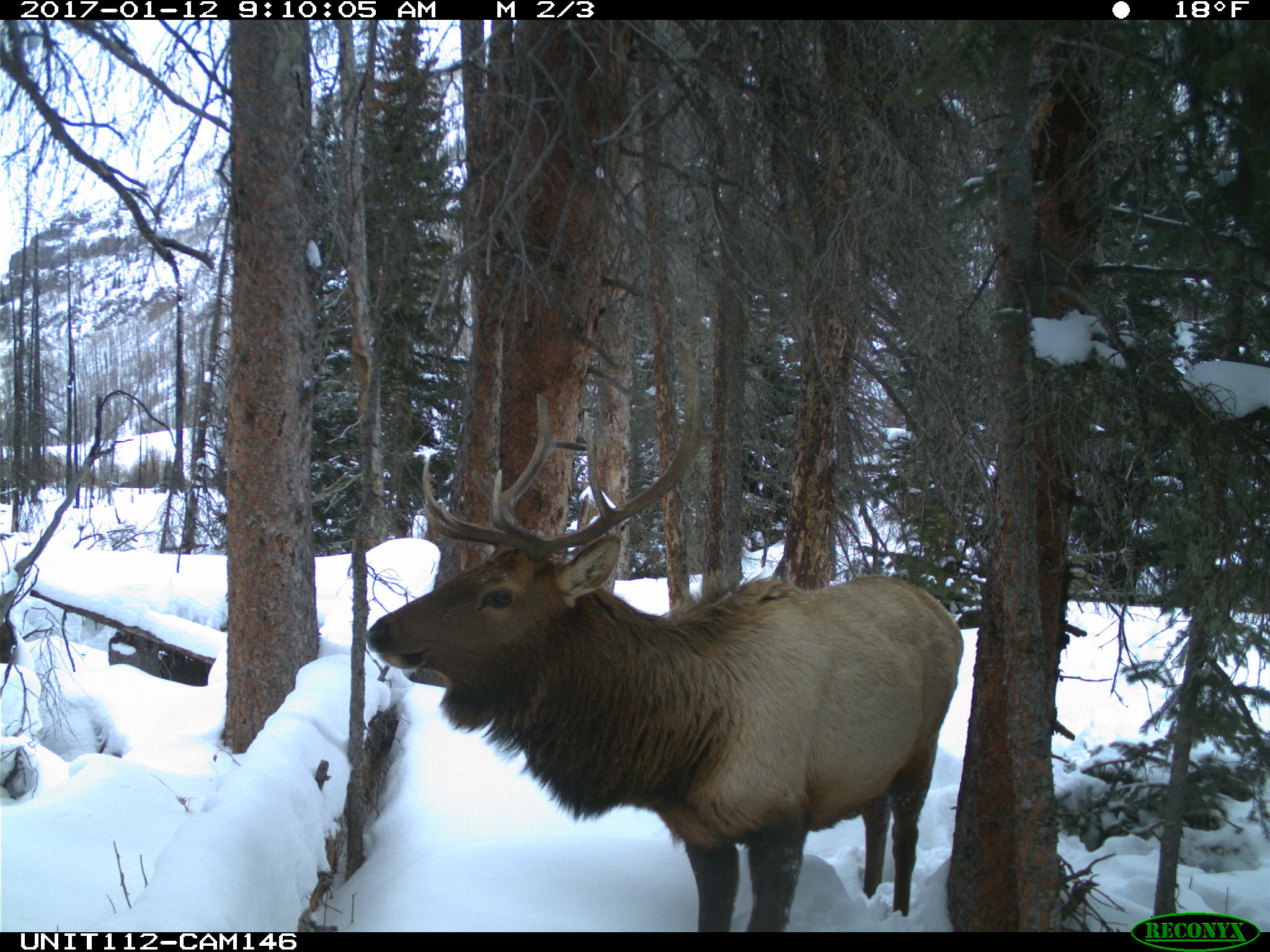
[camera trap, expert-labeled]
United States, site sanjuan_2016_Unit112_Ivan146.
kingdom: Animalia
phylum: Chordata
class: Mammalia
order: Artiodactyla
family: Cervidae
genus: Cervus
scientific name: Cervus elaphus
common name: red deer